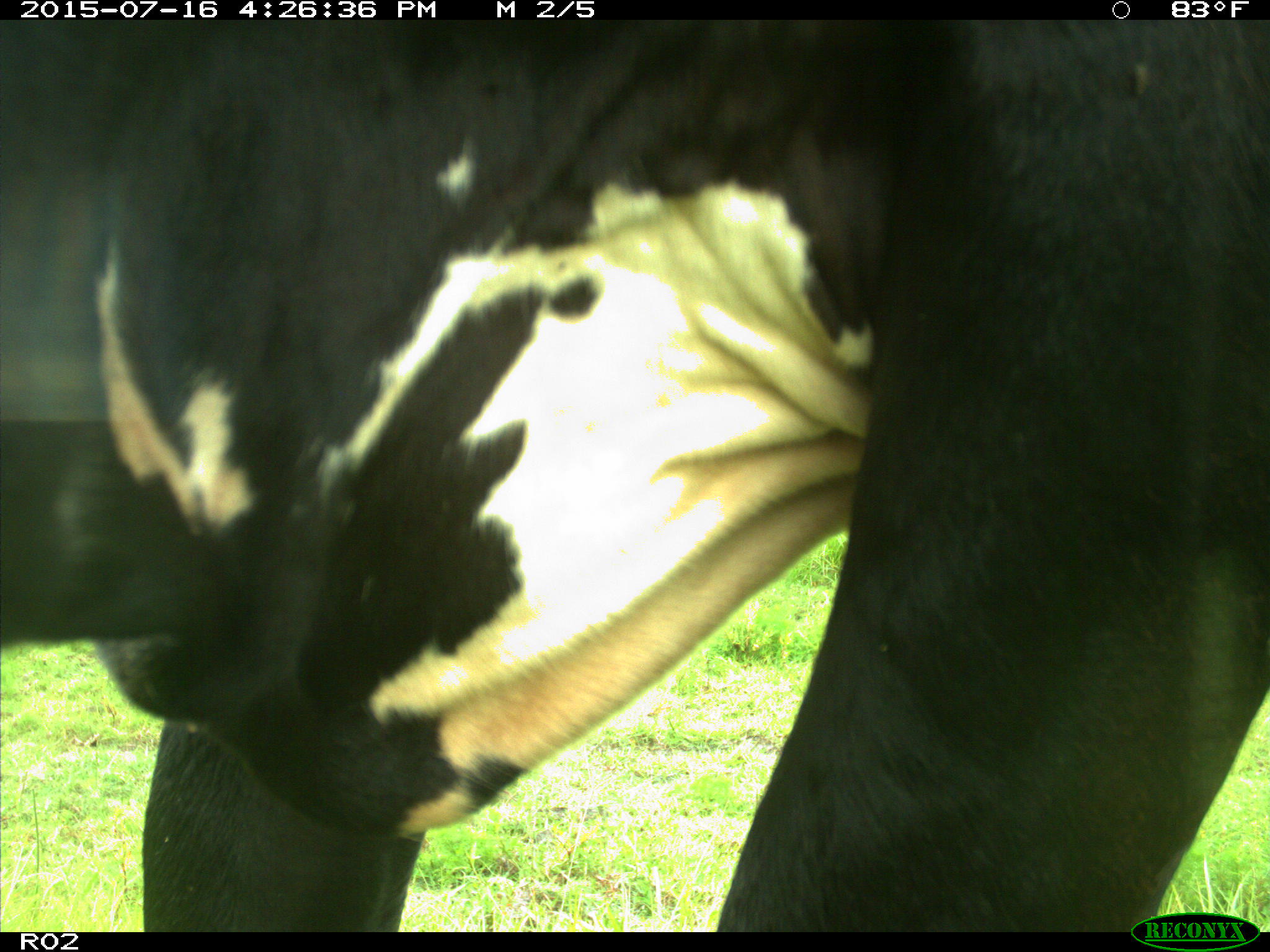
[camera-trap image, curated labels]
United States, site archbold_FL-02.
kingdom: Animalia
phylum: Chordata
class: Mammalia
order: Artiodactyla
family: Bovidae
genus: Bos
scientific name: Bos taurus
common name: domestic cow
Bos taurus (domestic cow).